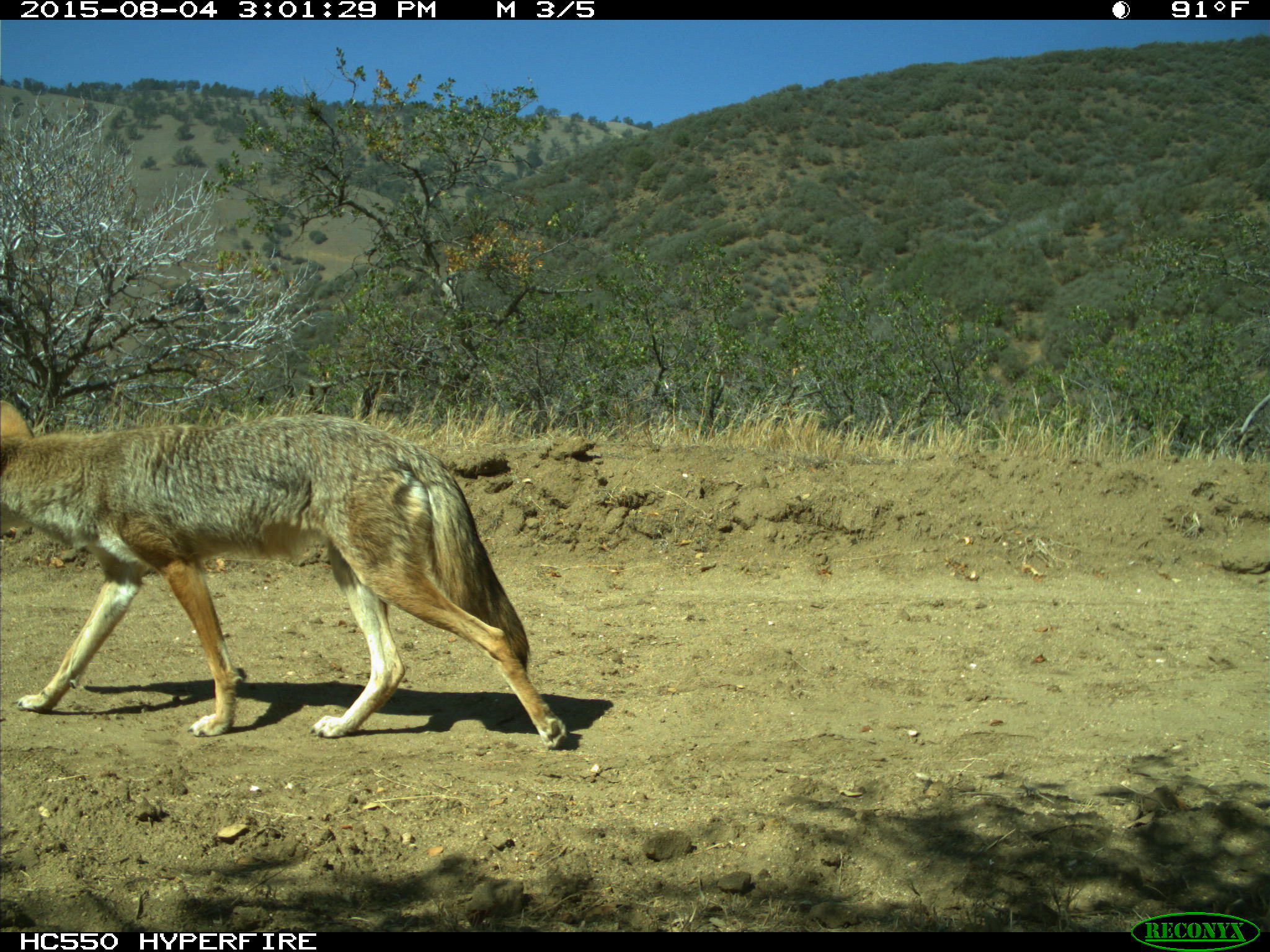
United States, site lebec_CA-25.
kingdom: Animalia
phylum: Chordata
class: Mammalia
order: Carnivora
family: Canidae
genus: Canis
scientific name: Canis latrans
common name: coyote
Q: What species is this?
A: Canis latrans (coyote).